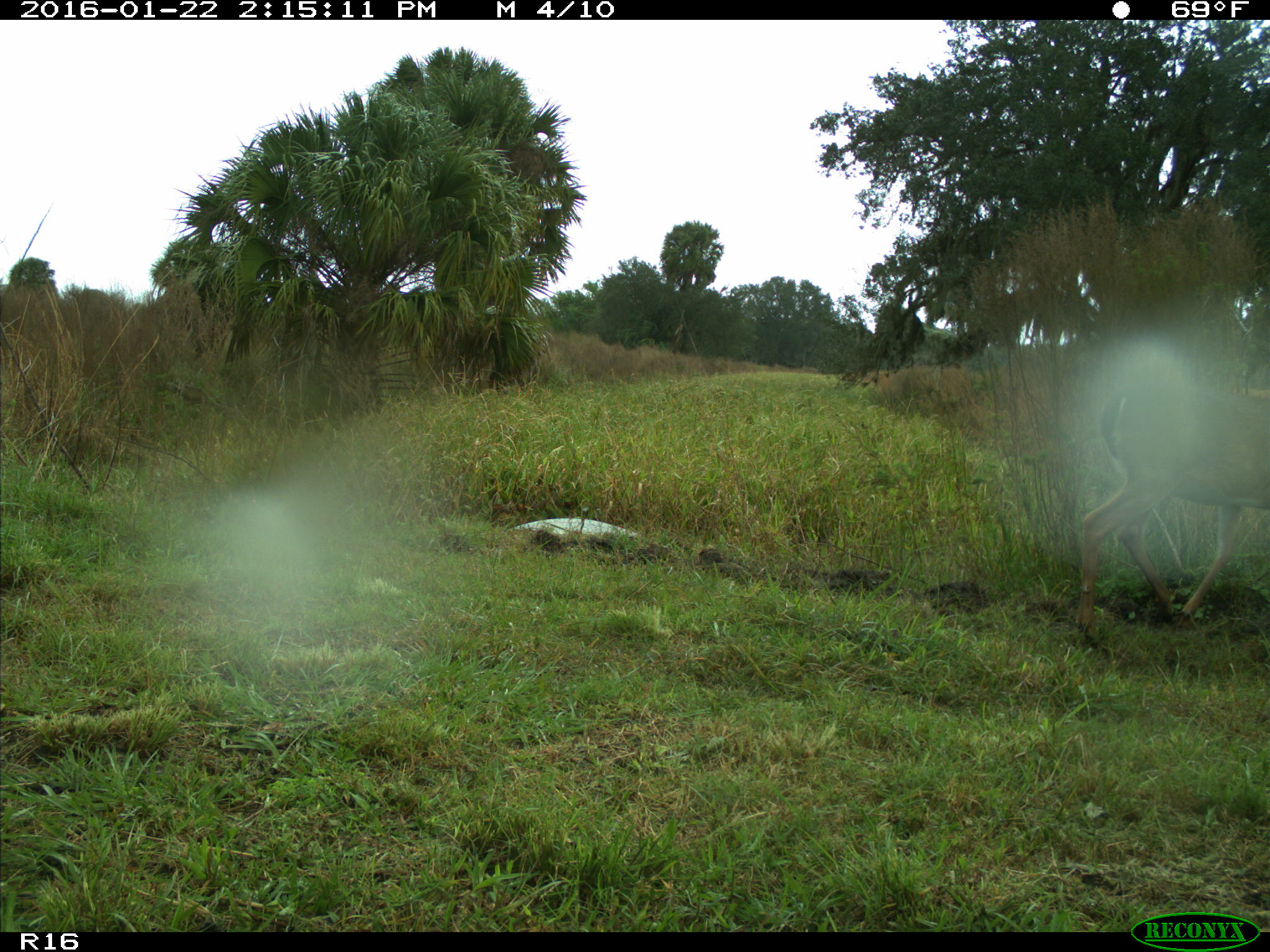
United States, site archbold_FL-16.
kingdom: Animalia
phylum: Chordata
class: Mammalia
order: Artiodactyla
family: Cervidae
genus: Odocoileus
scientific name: Odocoileus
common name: deer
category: unidentified deer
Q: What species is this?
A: Unidentified deer (deer) (Odocoileus).